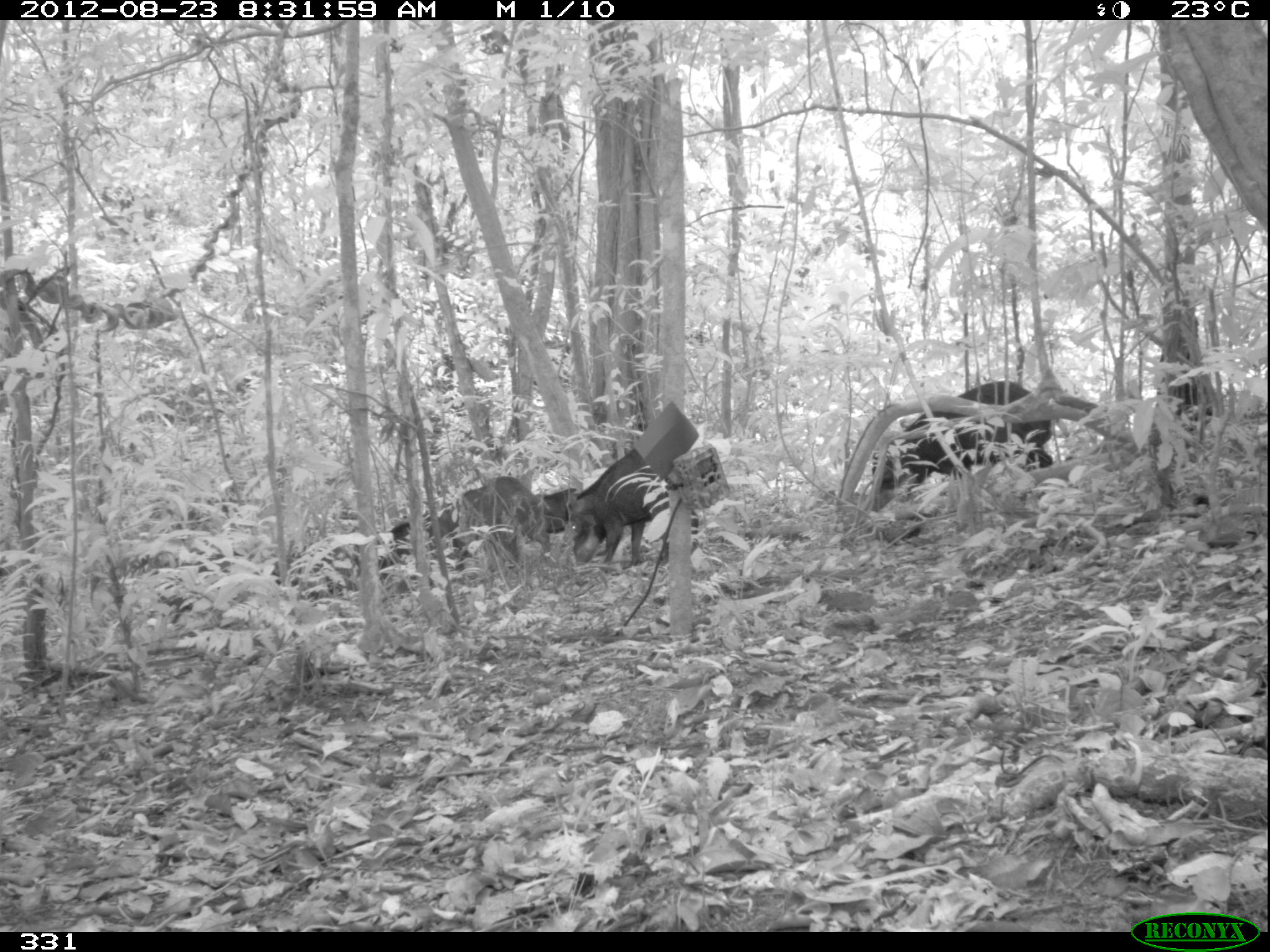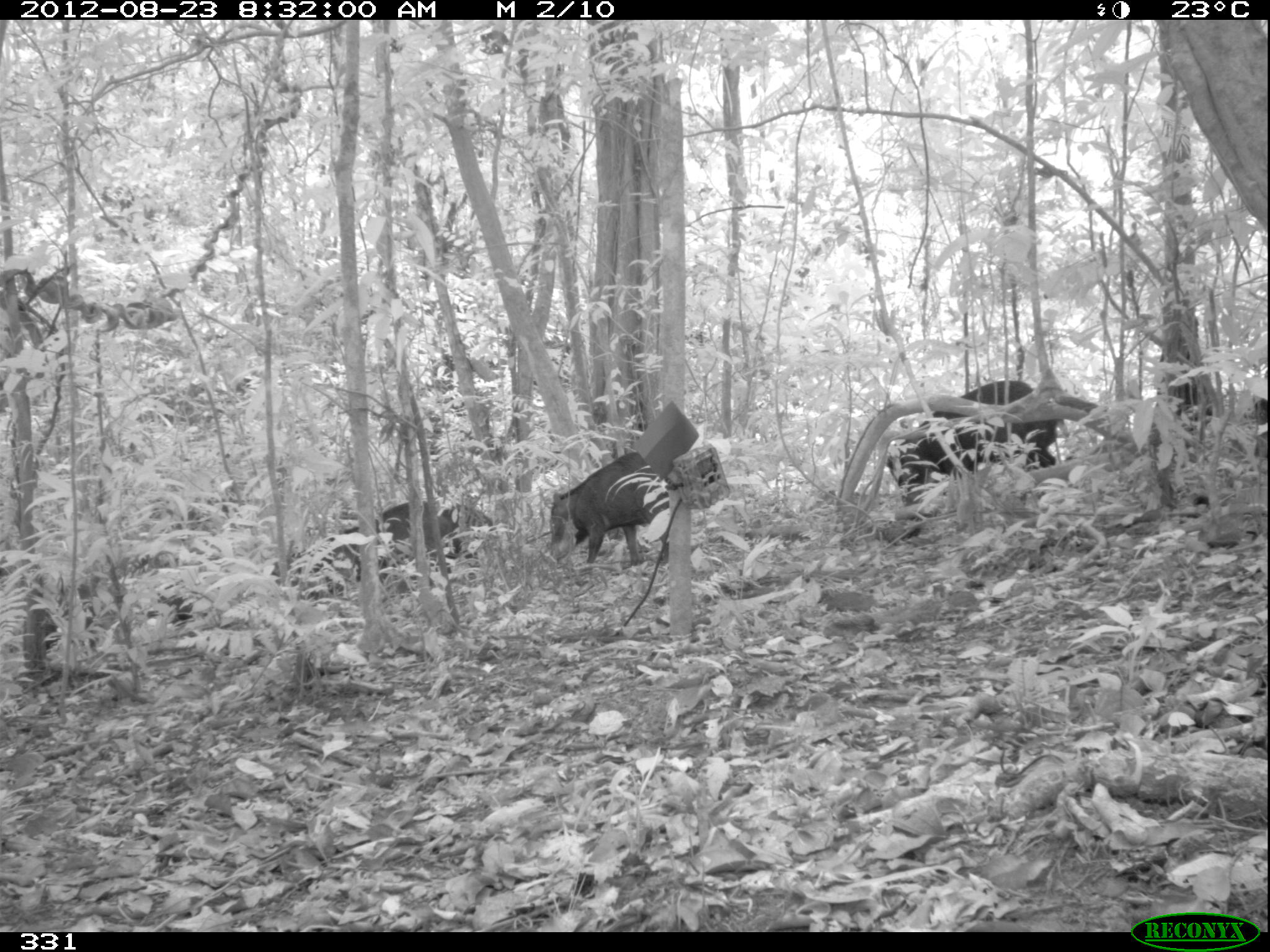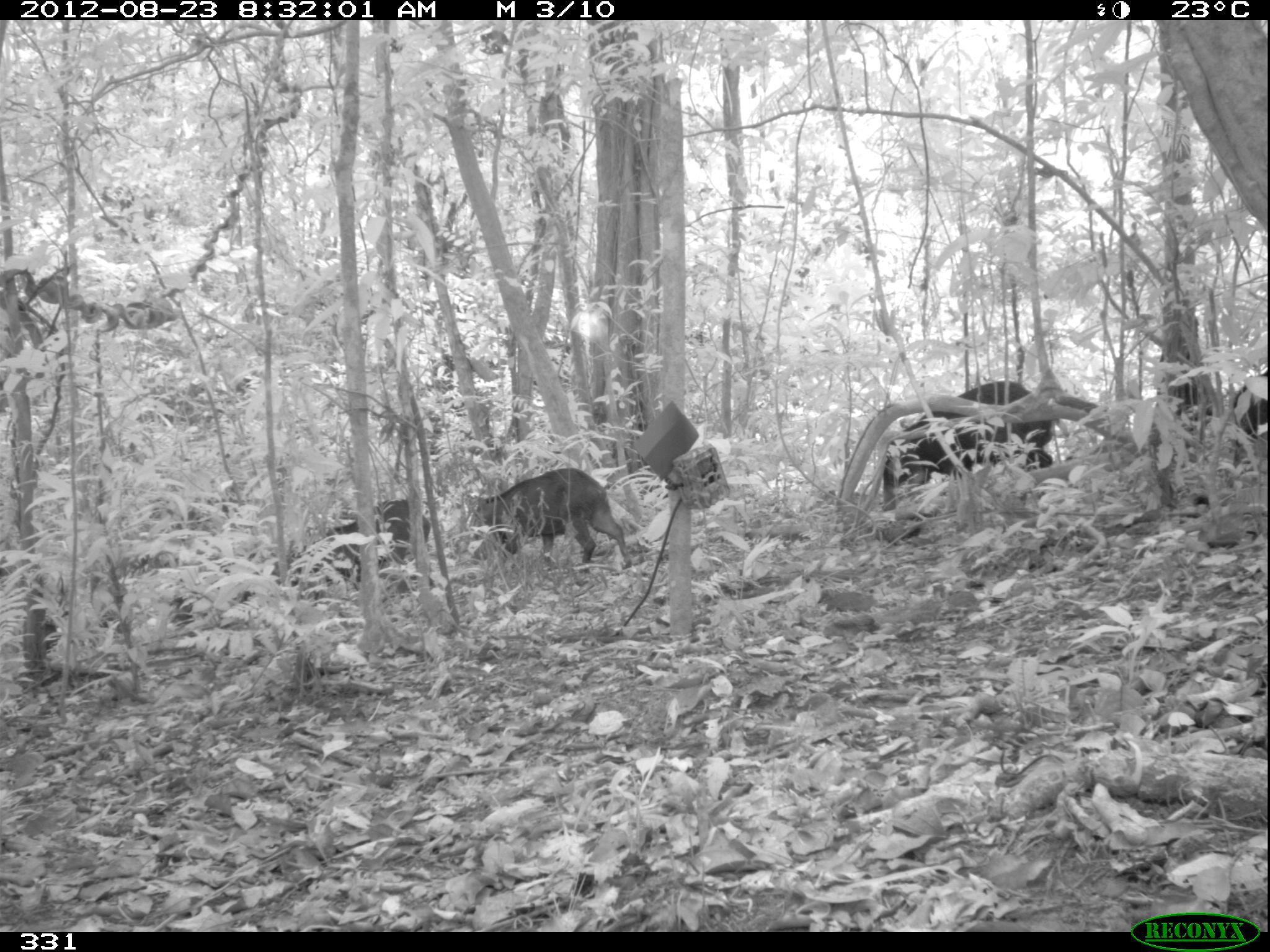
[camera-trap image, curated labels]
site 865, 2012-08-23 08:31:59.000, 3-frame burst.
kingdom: Animalia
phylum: Chordata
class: Mammalia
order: Artiodactyla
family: Tayassuidae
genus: Tayassu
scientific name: Tayassu pecari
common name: white-lipped peccary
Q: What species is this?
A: Tayassu pecari (white-lipped peccary).